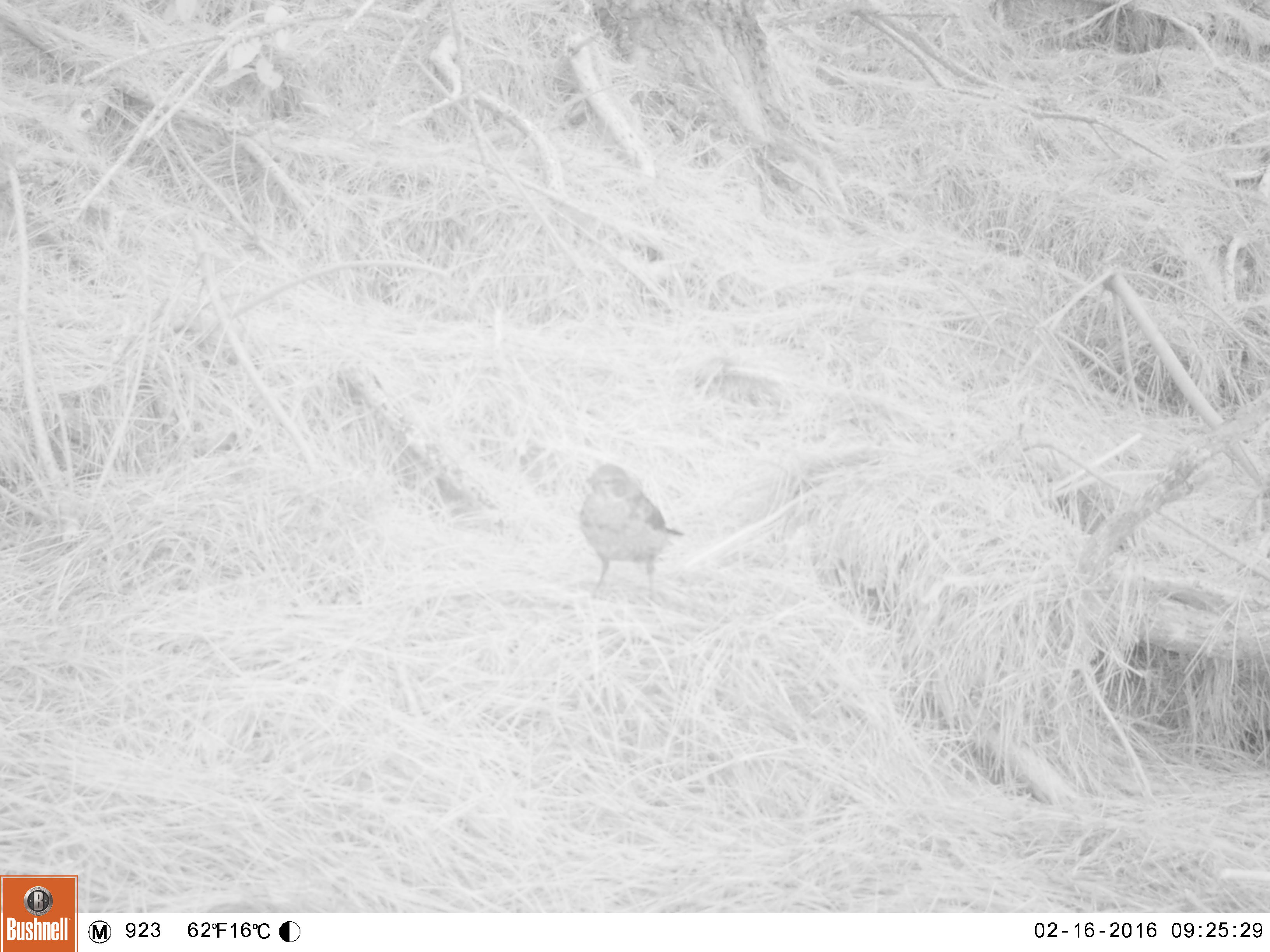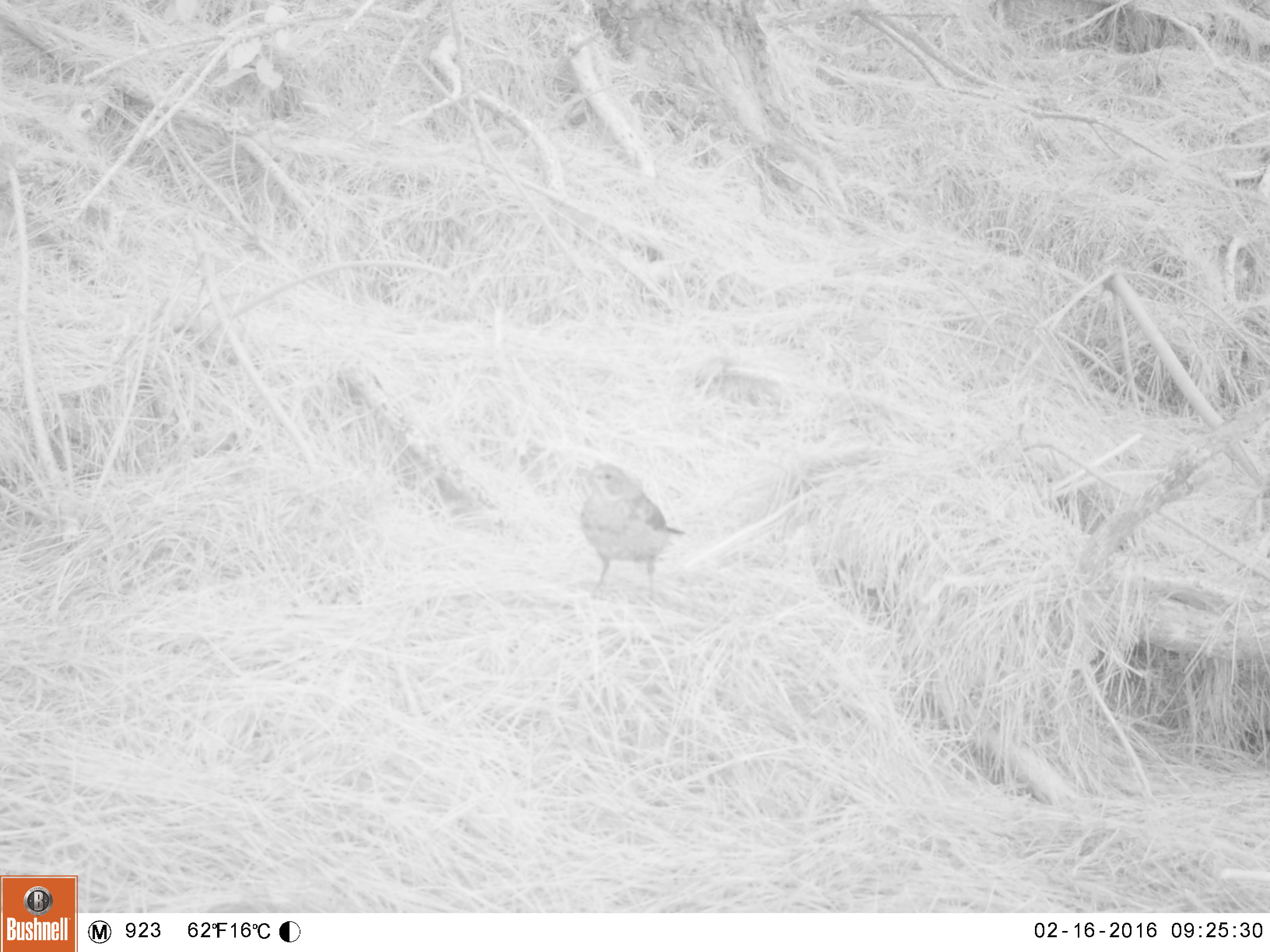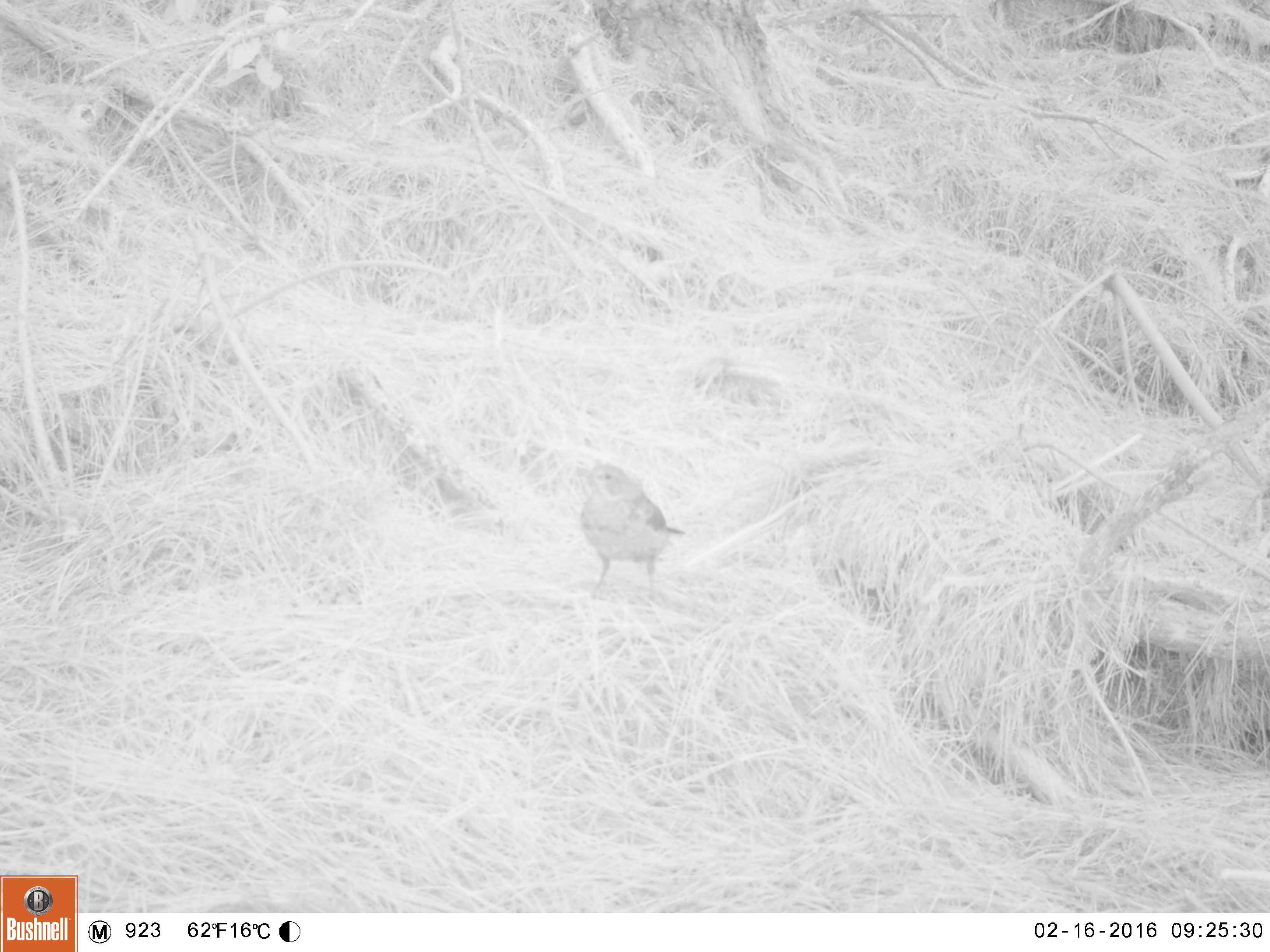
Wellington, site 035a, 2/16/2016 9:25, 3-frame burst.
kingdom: Animalia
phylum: Chordata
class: Aves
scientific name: Aves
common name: bird